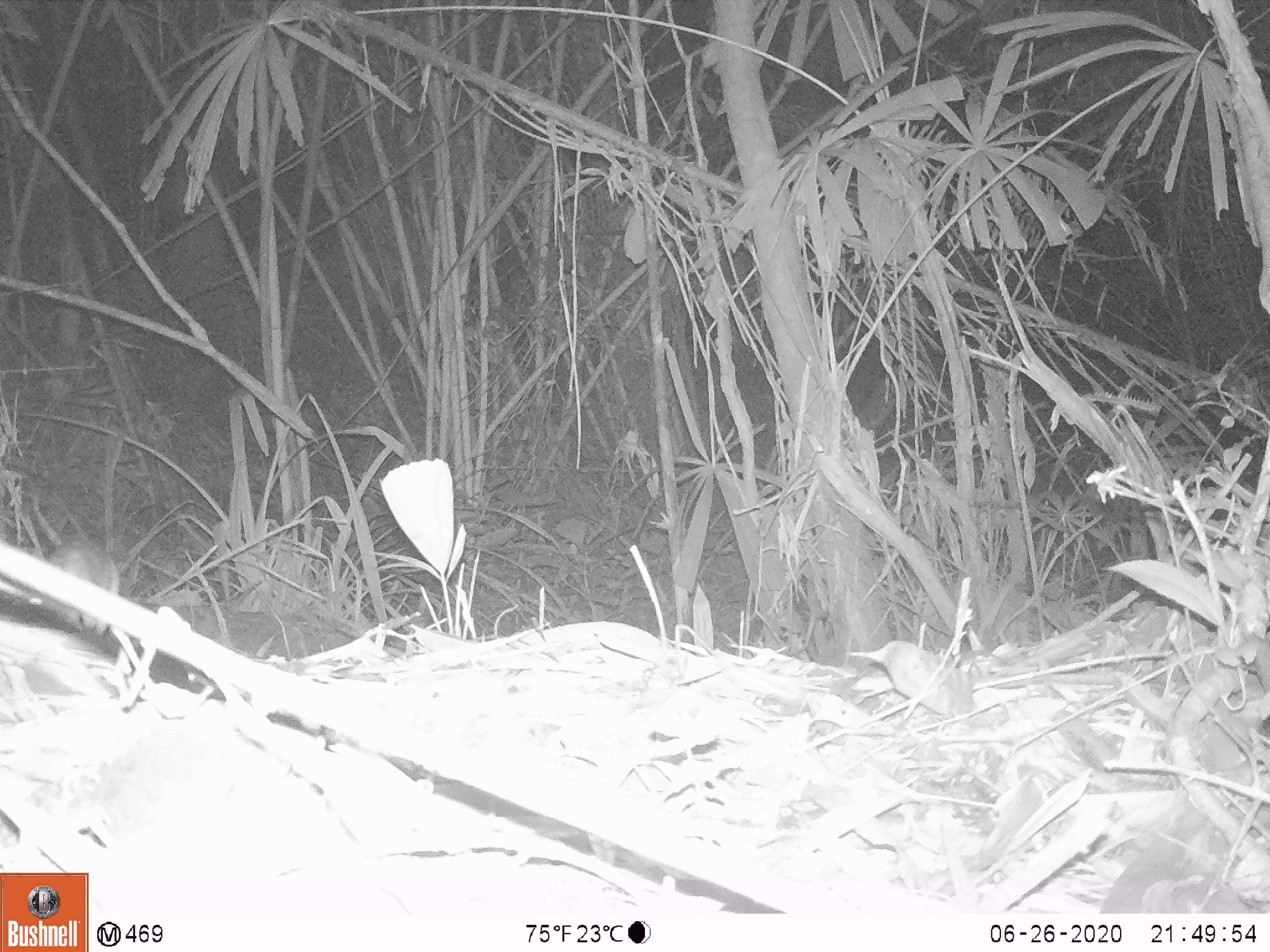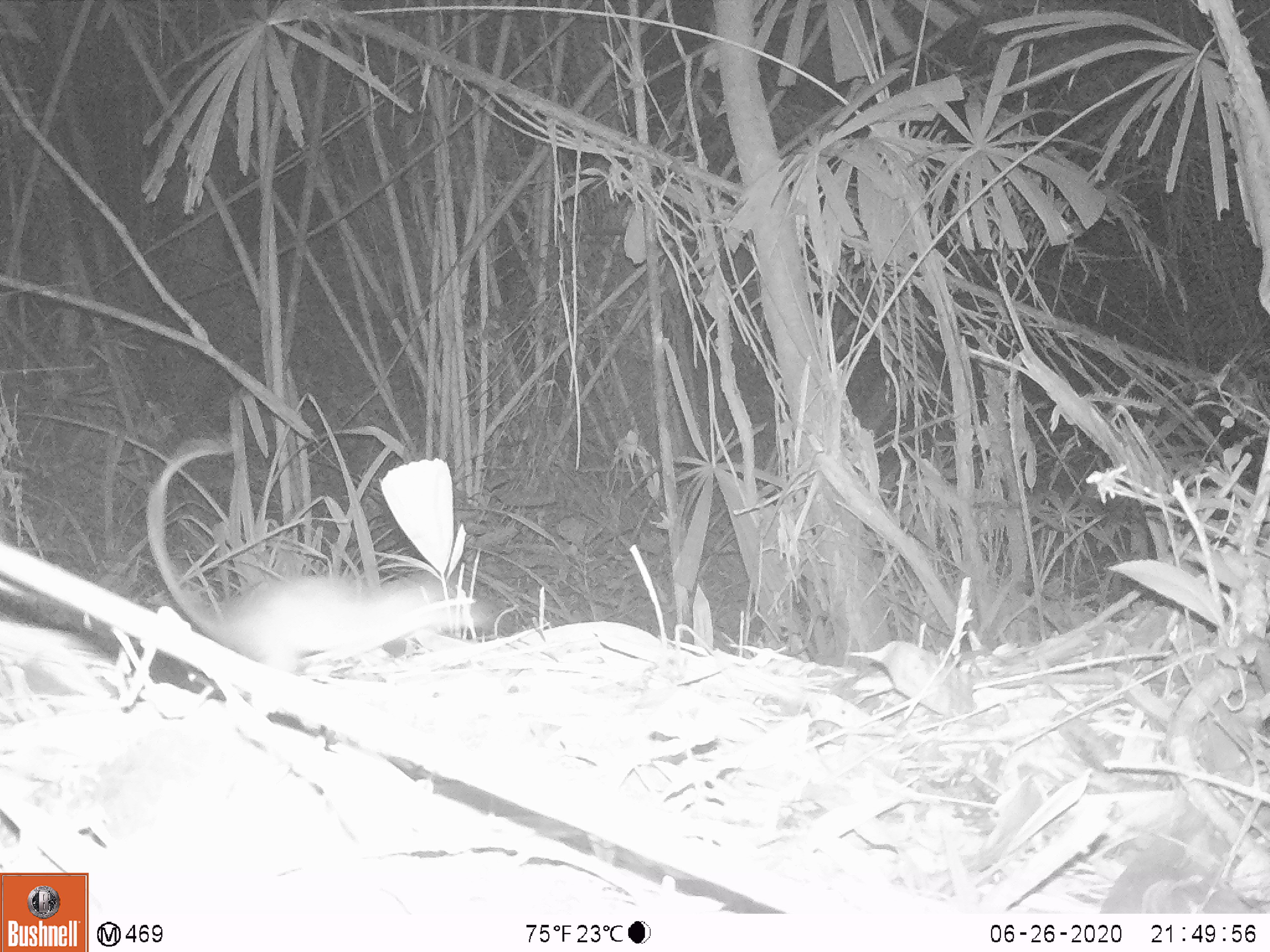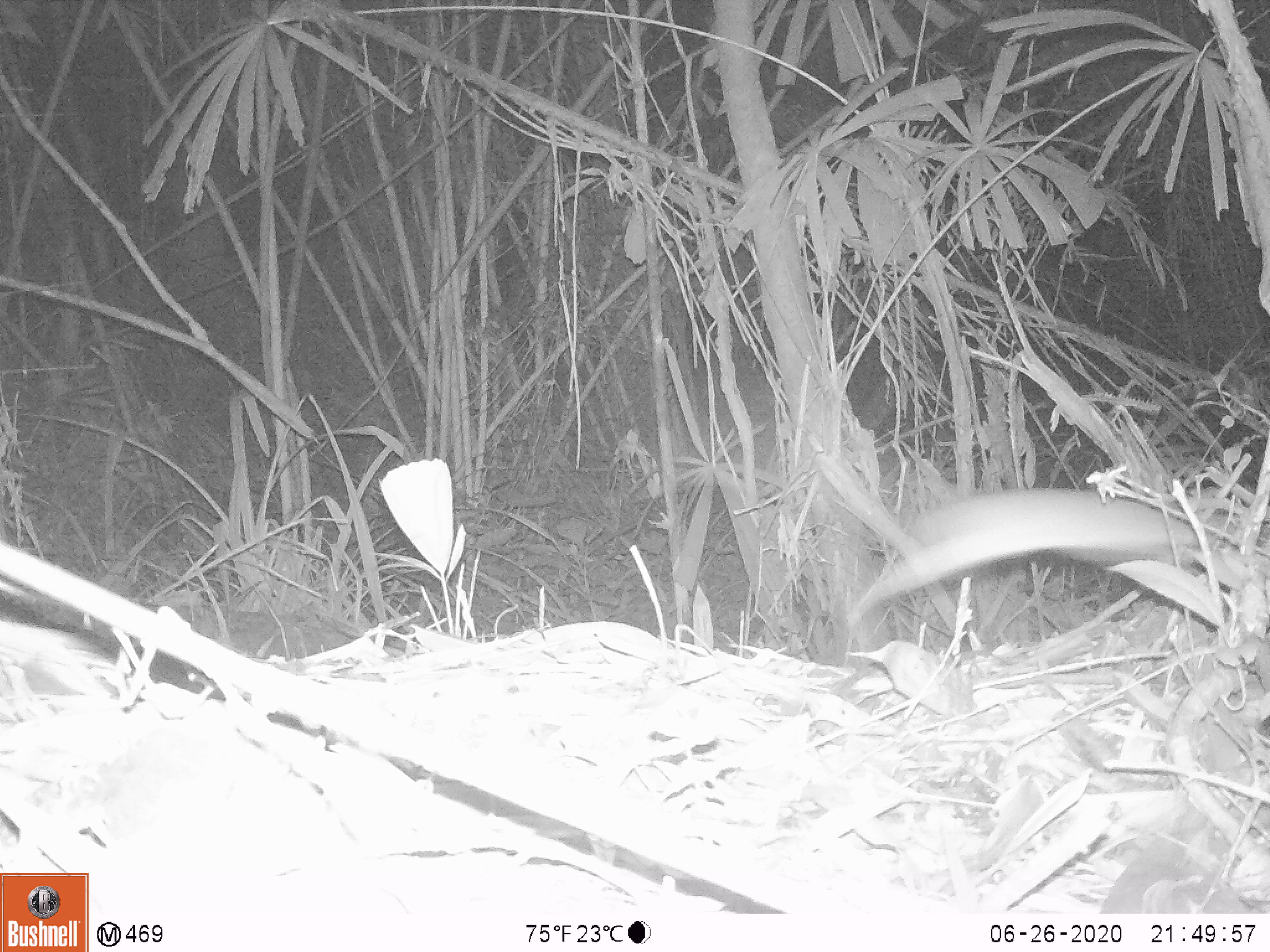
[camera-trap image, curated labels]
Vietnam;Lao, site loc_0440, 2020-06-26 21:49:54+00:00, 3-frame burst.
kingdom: Animalia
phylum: Chordata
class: Mammalia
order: Rodentia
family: Muridae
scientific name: Muridae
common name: old-world mice and rats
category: unidentified murid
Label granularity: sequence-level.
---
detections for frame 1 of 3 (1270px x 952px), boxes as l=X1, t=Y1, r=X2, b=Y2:
unidentified murid: l=46, t=539, r=119, b=636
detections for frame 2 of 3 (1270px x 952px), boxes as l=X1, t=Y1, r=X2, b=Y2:
unidentified murid: l=145, t=440, r=490, b=675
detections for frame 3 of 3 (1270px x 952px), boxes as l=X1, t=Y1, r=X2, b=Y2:
unidentified murid: l=846, t=485, r=1200, b=624